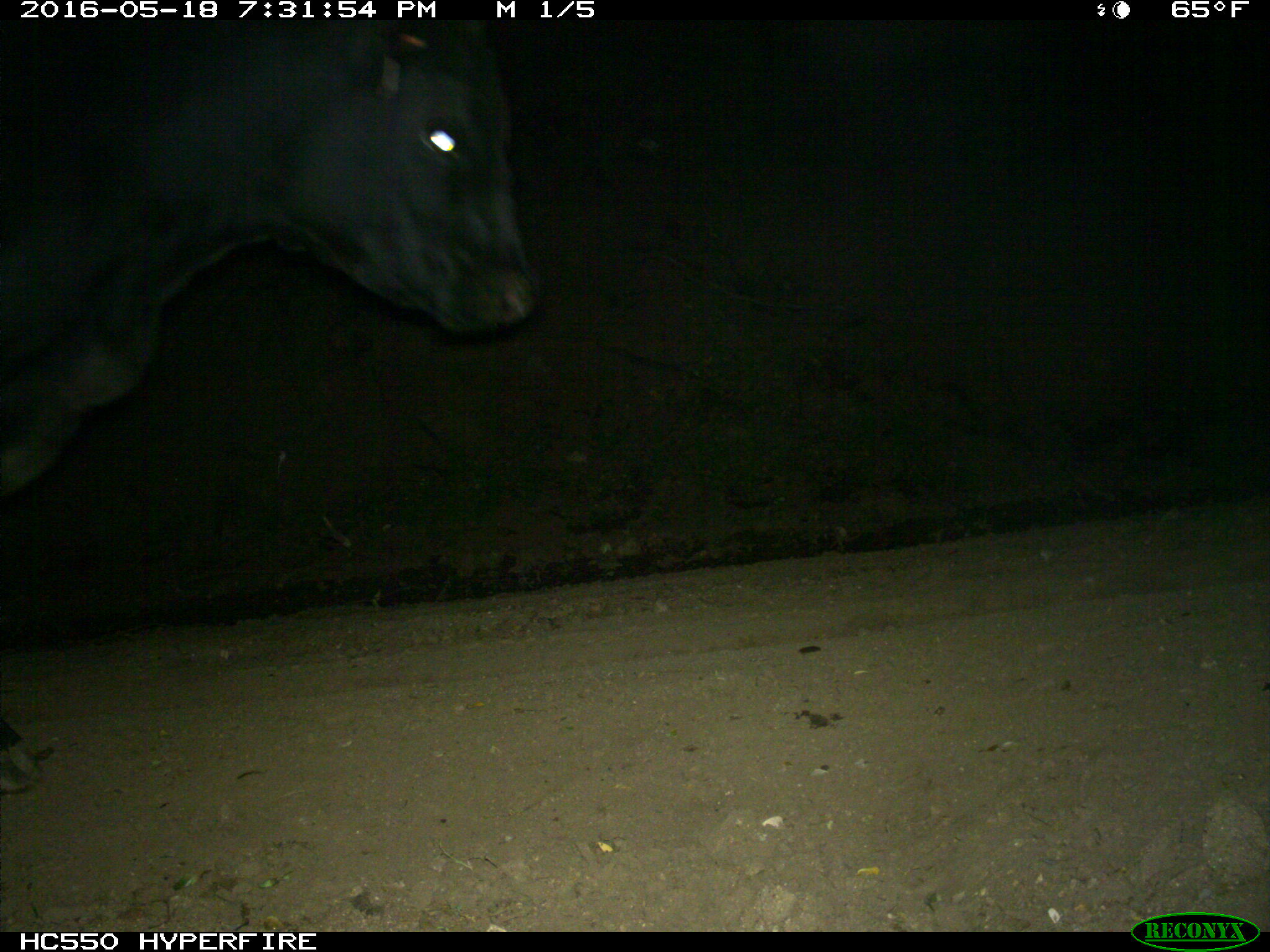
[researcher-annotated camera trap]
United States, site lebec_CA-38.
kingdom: Animalia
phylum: Chordata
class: Mammalia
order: Artiodactyla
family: Bovidae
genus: Bos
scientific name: Bos taurus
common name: domestic cow